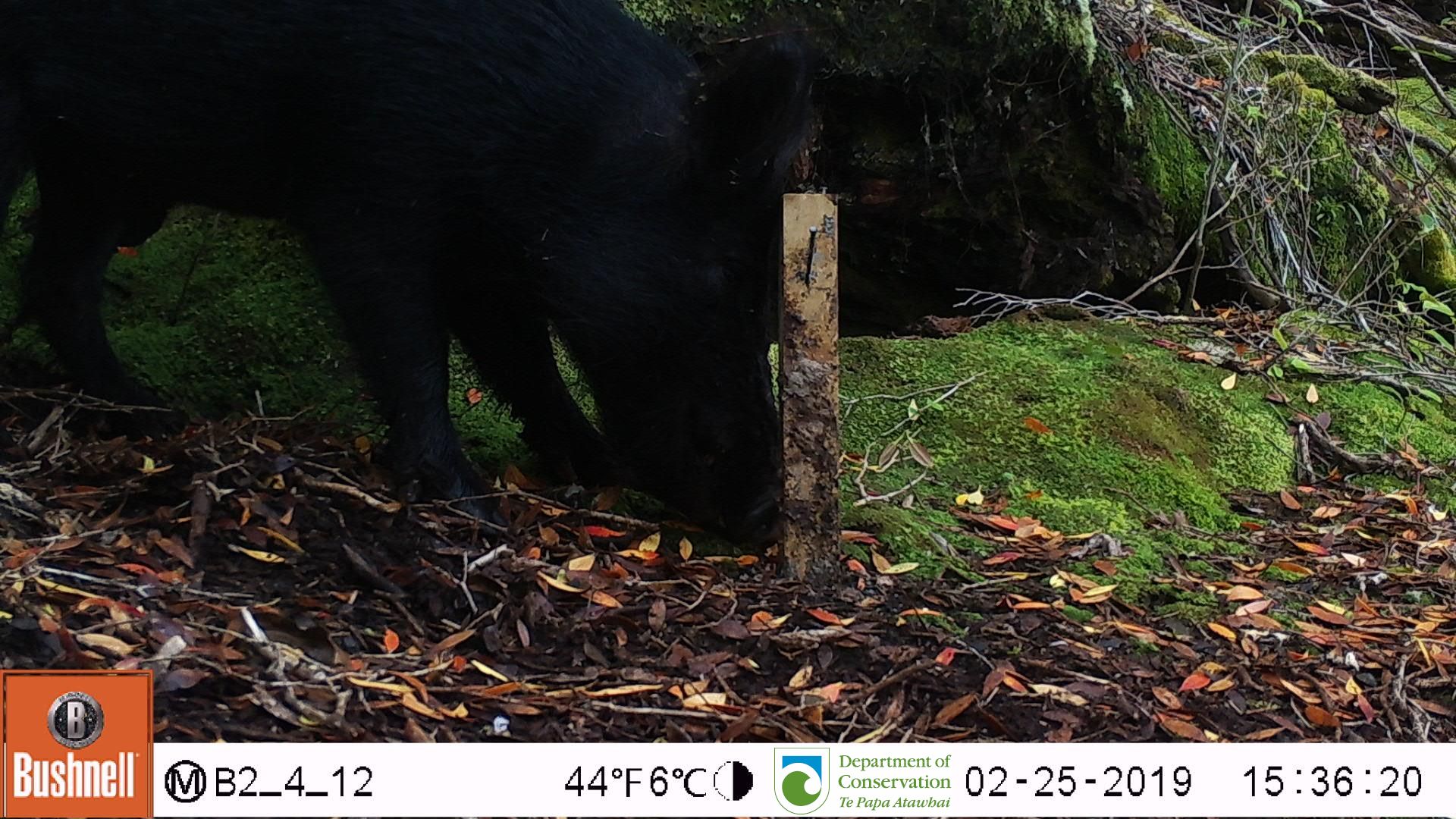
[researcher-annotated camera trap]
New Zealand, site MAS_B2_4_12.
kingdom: Animalia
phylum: Chordata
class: Mammalia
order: Artiodactyla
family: Suidae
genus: Sus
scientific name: Sus scrofa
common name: pig